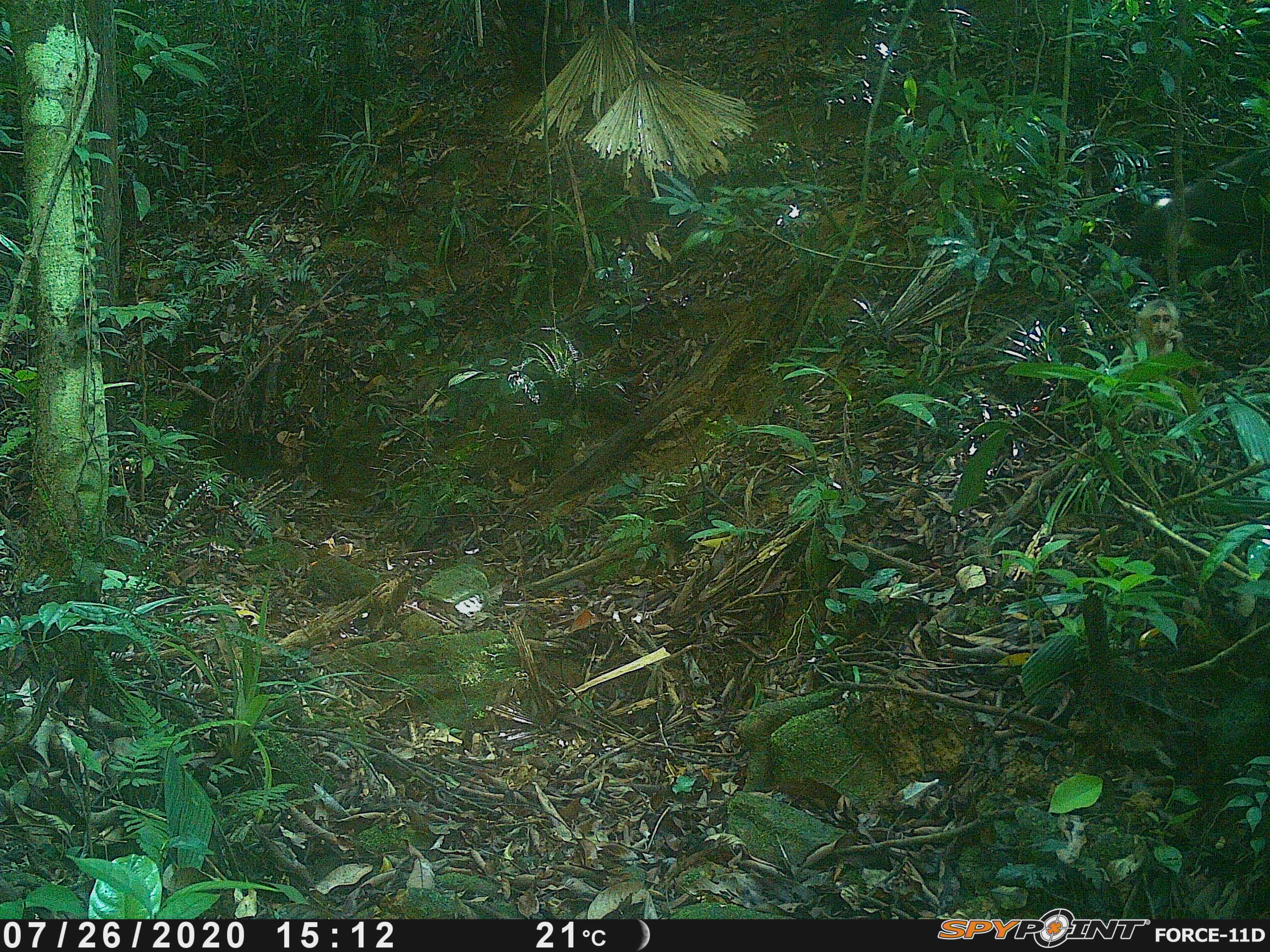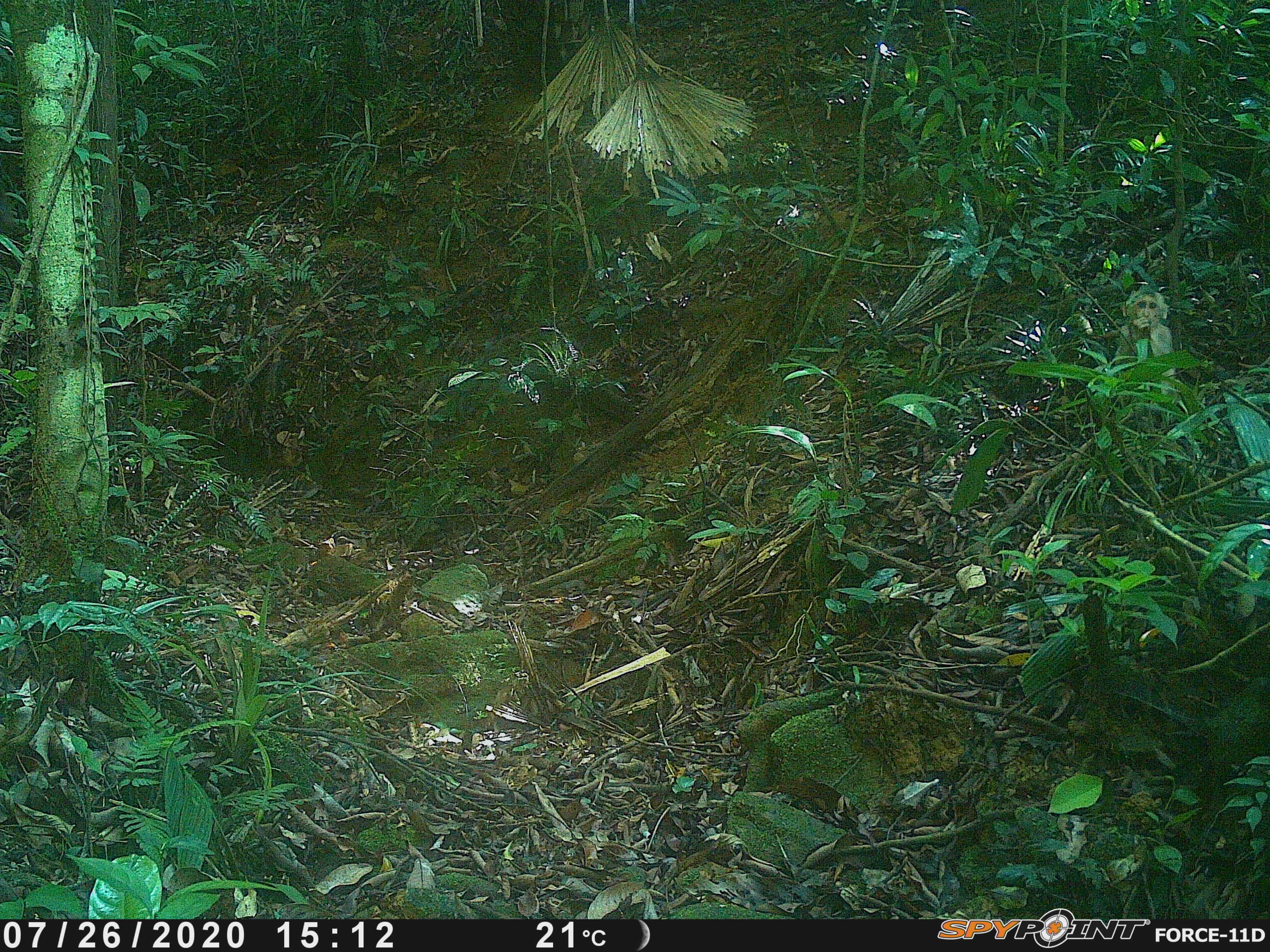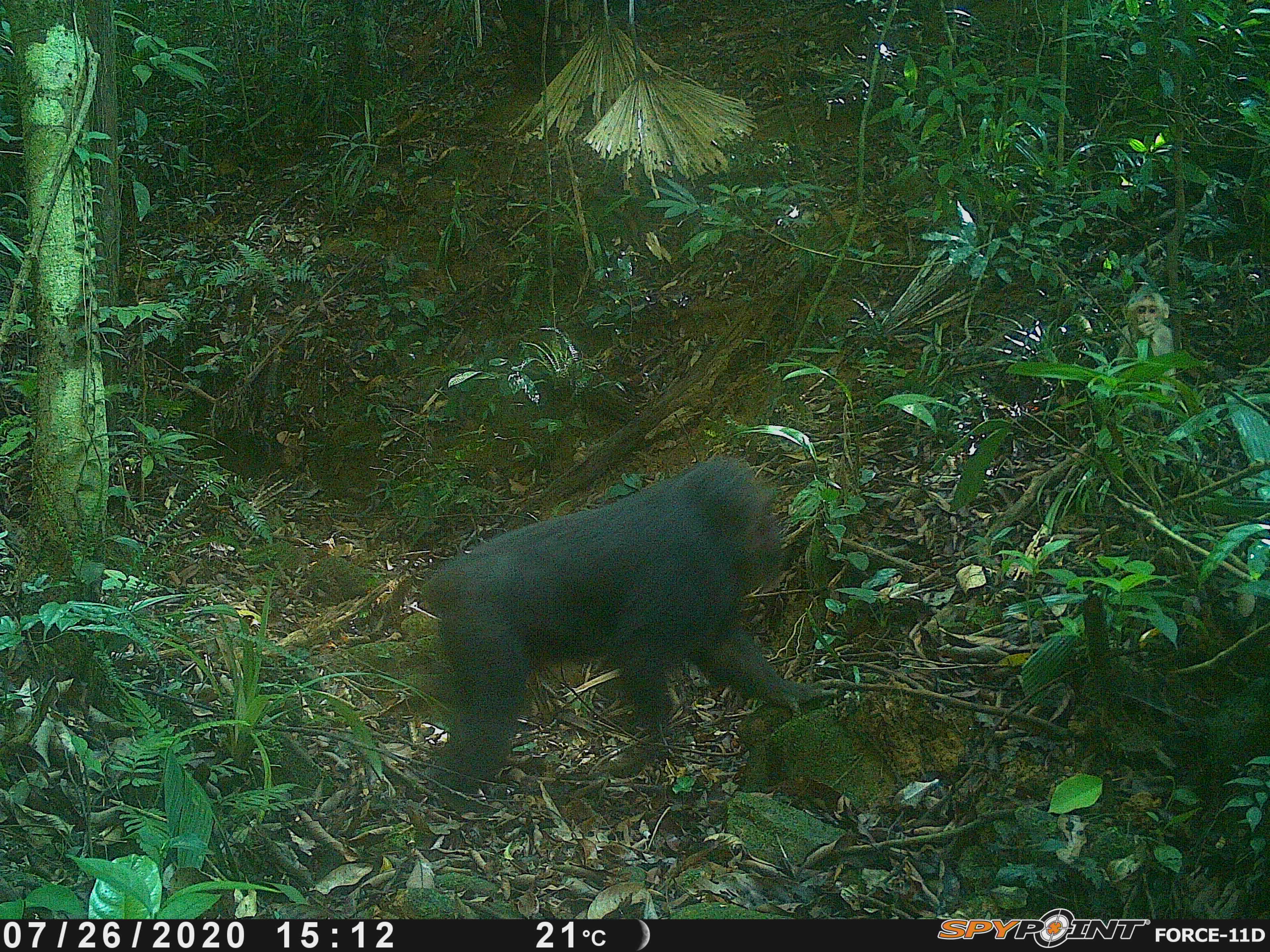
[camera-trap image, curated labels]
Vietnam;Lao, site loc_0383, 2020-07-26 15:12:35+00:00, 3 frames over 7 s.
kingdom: Animalia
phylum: Chordata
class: Mammalia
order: Primates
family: Cercopithecidae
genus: Macaca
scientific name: Macaca arctoides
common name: stump-tailed macaque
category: stump tailed macaque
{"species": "stump tailed macaque (stump-tailed macaque) (Macaca arctoides)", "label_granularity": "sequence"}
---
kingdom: Animalia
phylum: Chordata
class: Mammalia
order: Primates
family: Cercopithecidae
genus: Macaca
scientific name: Macaca nemestrina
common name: pig-tailed macaque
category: pig tailed macaque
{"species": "pig tailed macaque (pig-tailed macaque) (Macaca nemestrina)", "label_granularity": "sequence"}